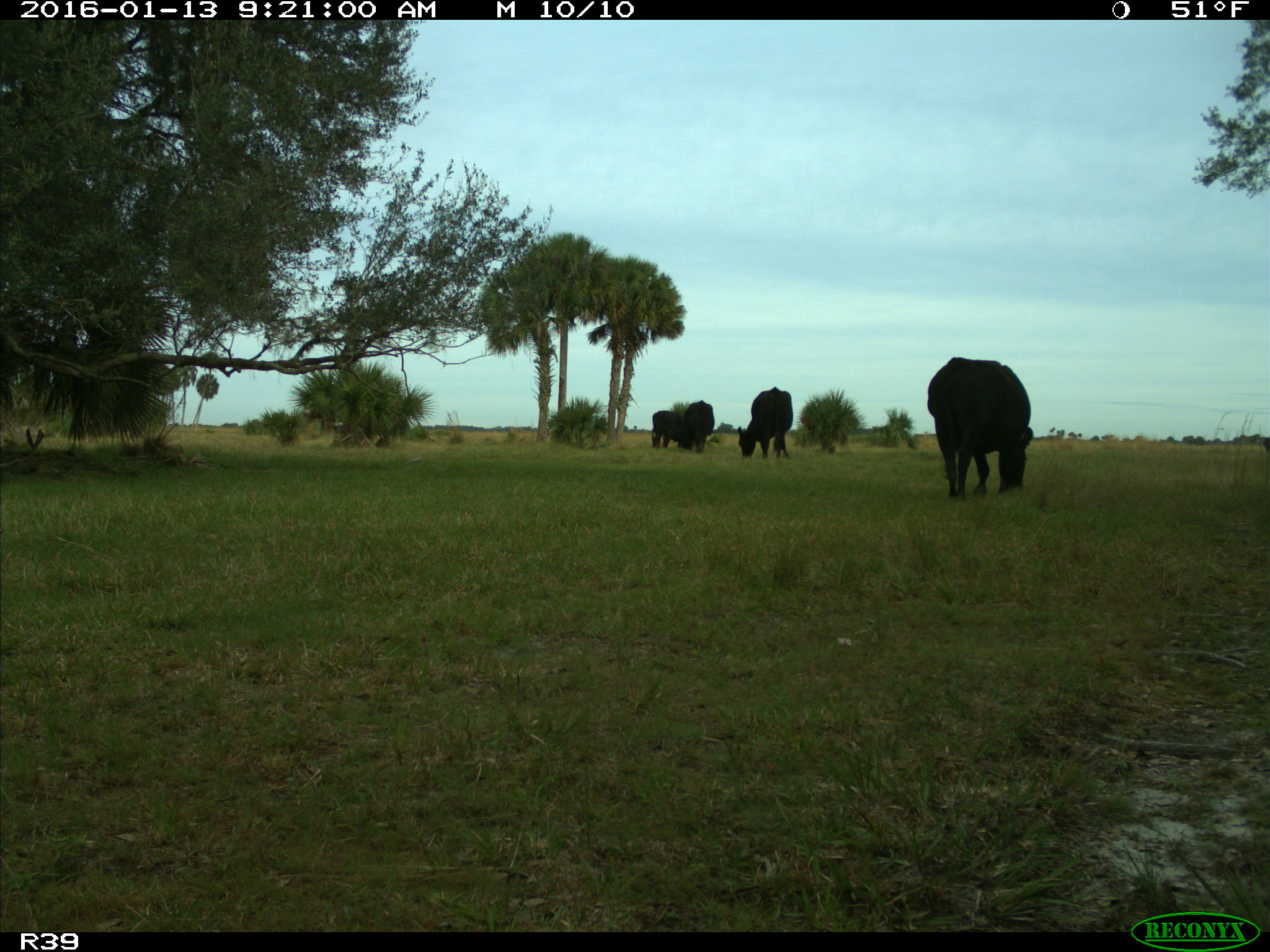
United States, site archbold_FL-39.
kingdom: Animalia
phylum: Chordata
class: Mammalia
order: Artiodactyla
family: Bovidae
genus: Bos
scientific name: Bos taurus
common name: domestic cow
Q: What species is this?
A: Bos taurus (domestic cow).